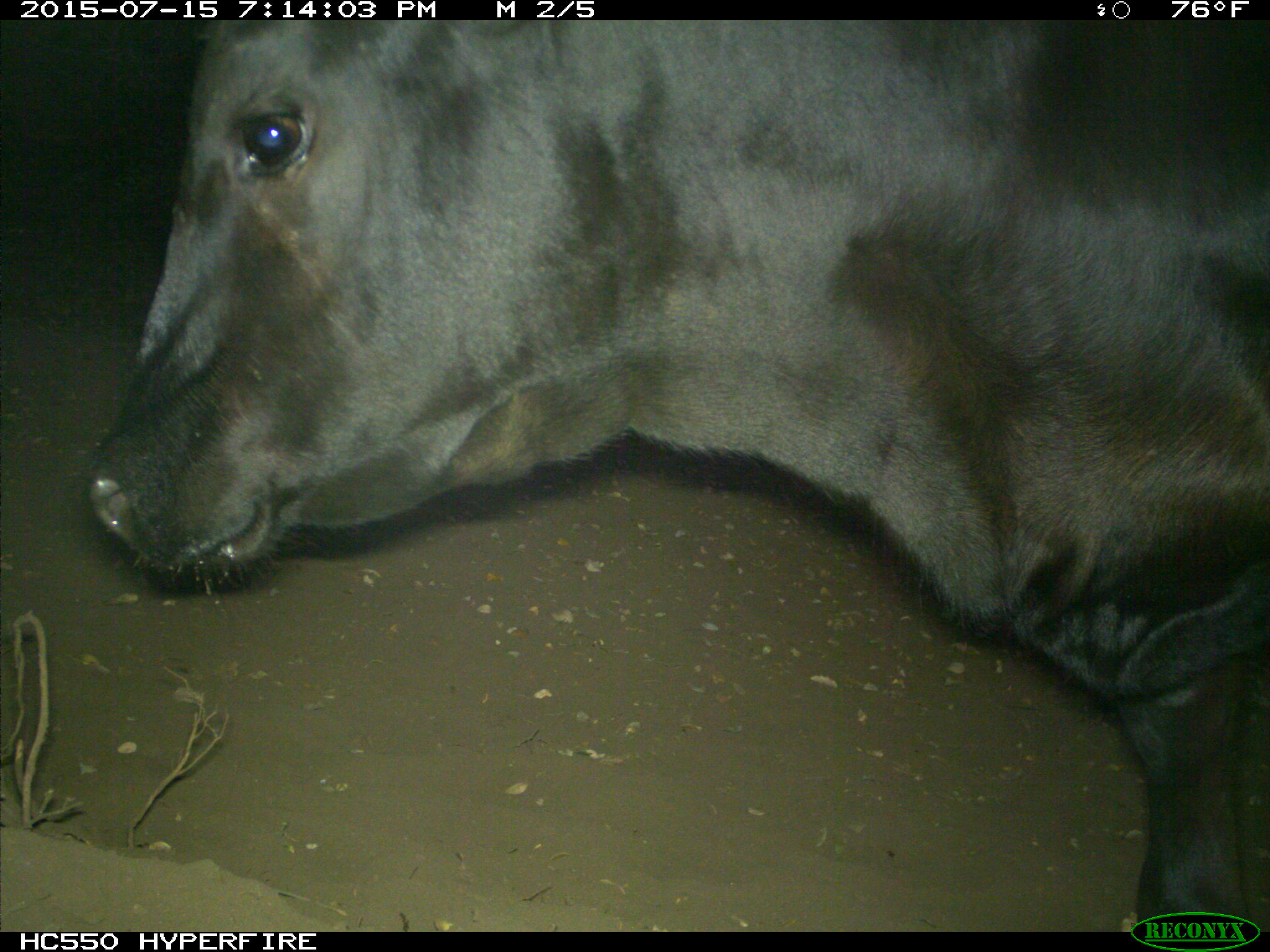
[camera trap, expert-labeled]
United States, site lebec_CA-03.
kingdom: Animalia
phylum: Chordata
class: Mammalia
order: Artiodactyla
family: Bovidae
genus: Bos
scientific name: Bos taurus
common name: domestic cow